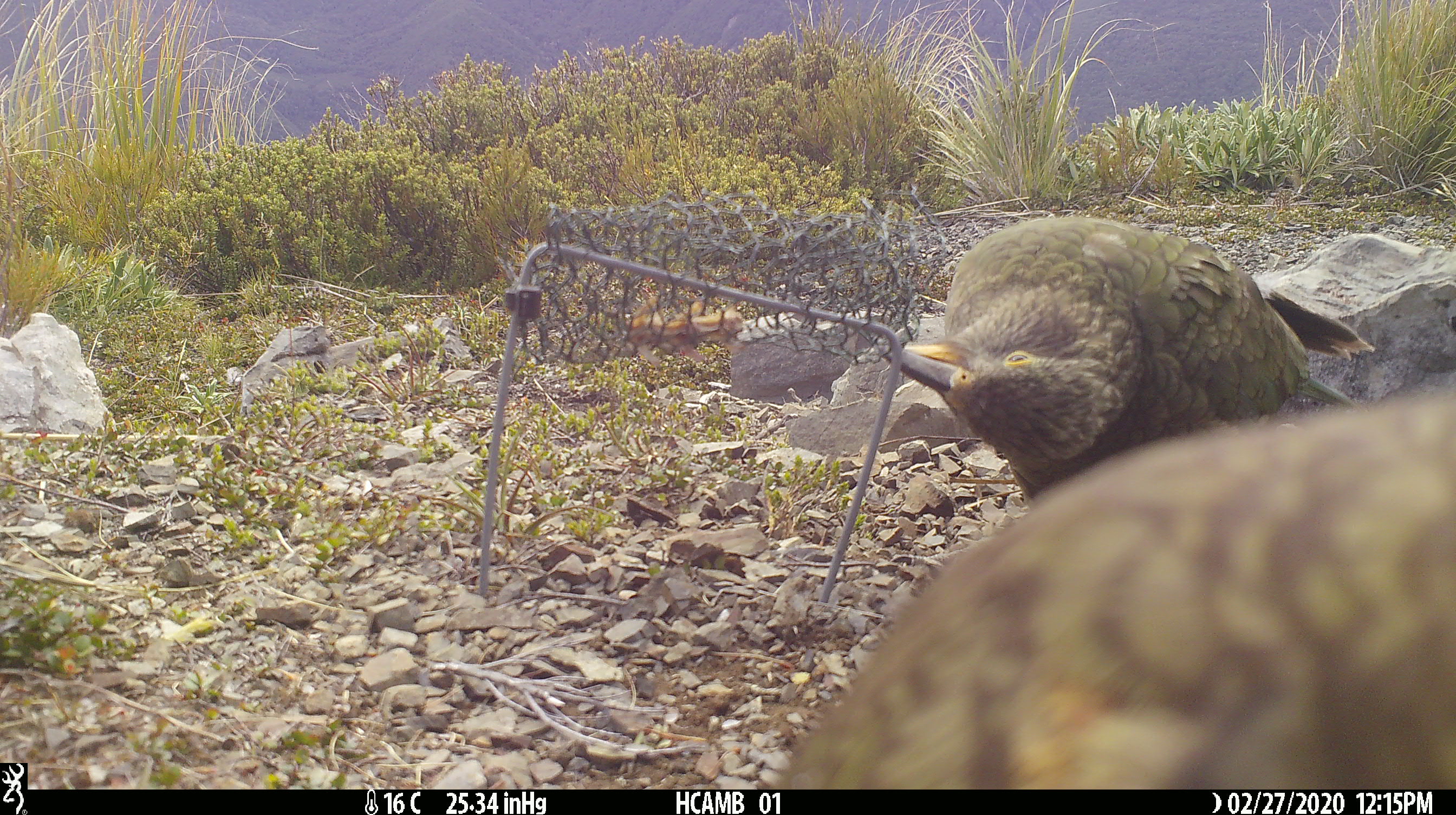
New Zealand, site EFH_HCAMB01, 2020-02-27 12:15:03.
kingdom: Animalia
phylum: Chordata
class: Aves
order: Psittaciformes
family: Strigopidae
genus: Nestor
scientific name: Nestor notabilis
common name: kea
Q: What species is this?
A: Kea (Nestor notabilis).